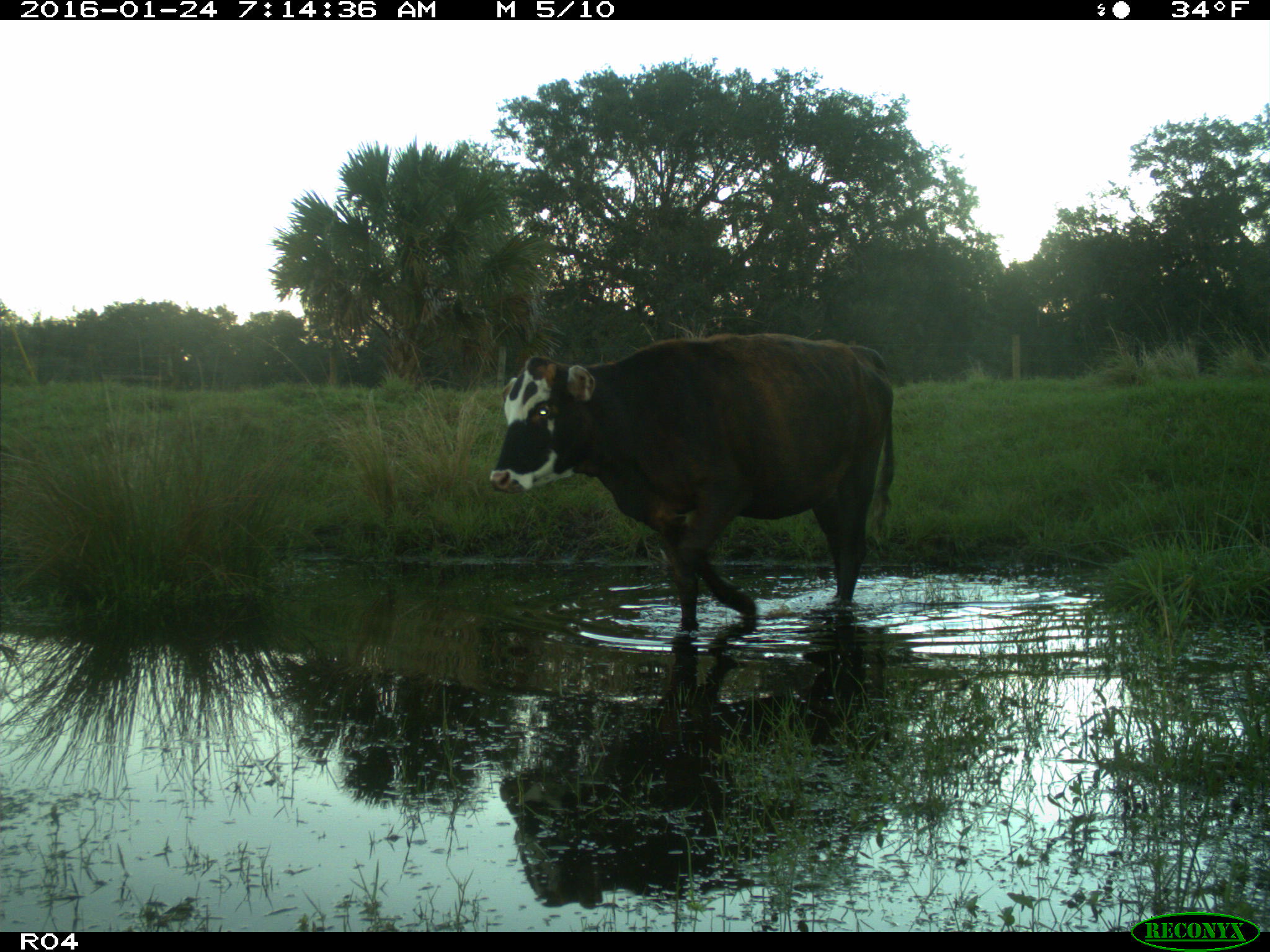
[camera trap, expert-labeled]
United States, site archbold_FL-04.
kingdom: Animalia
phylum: Chordata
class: Mammalia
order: Artiodactyla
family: Bovidae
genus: Bos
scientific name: Bos taurus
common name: domestic cow